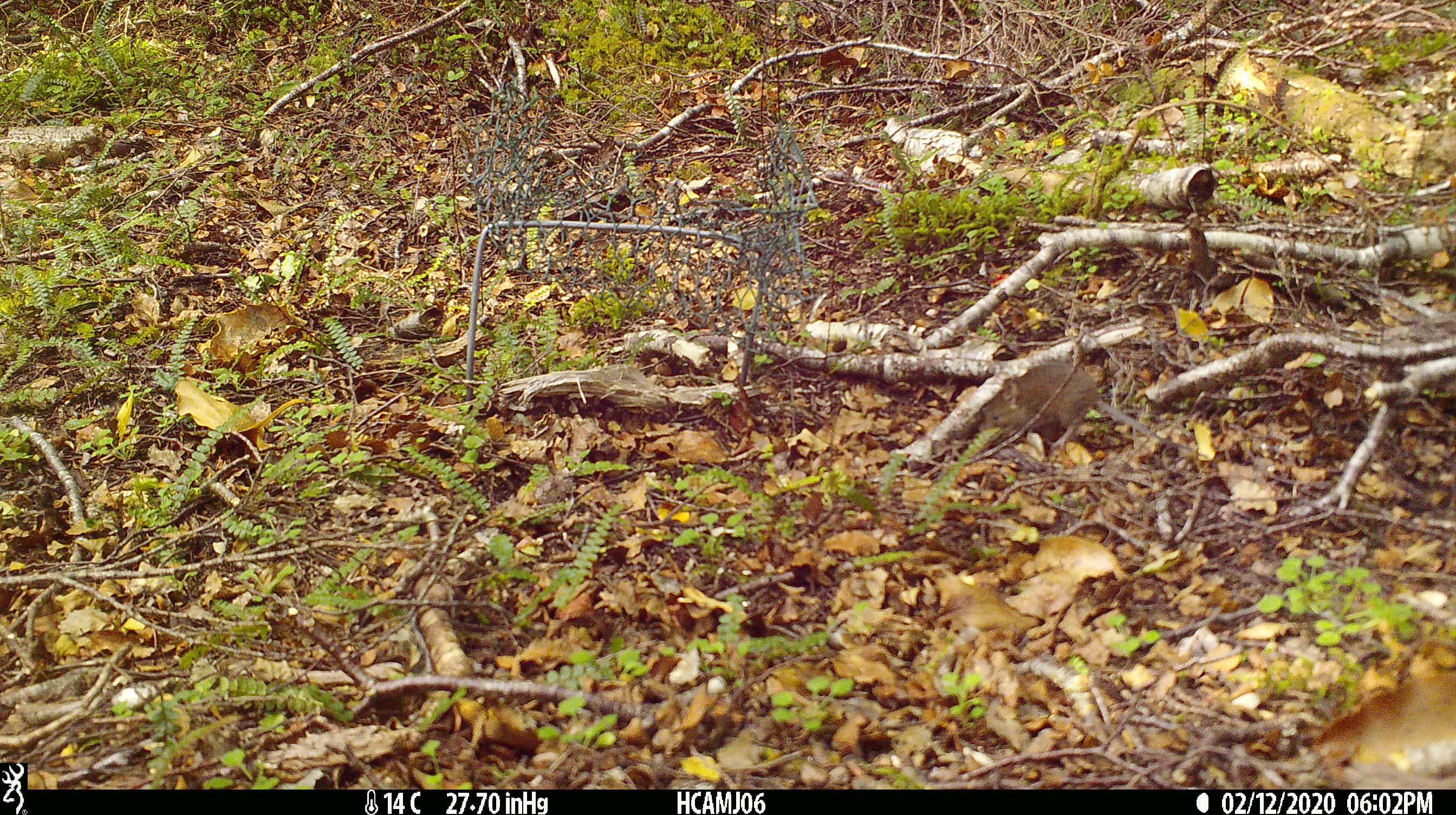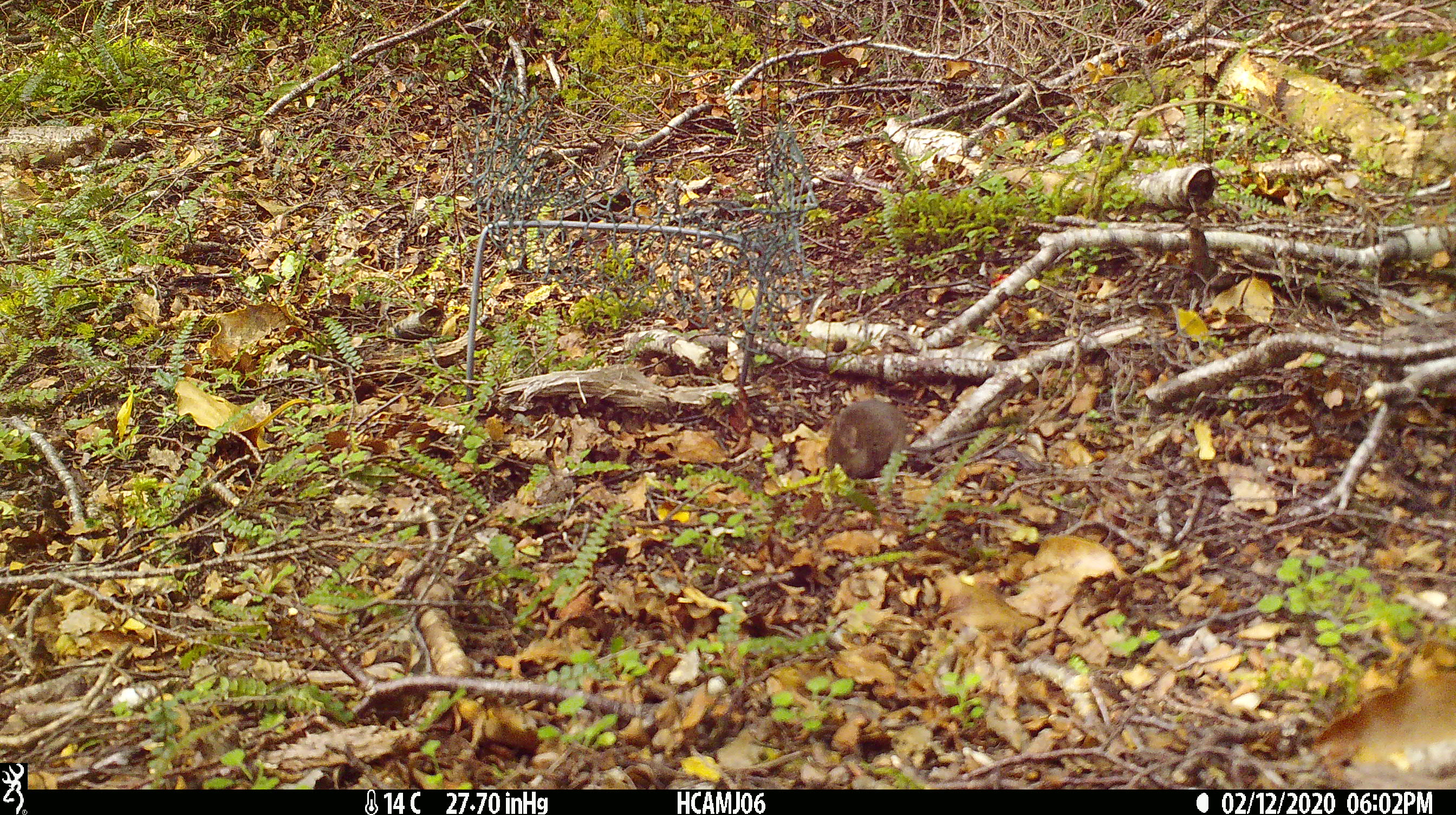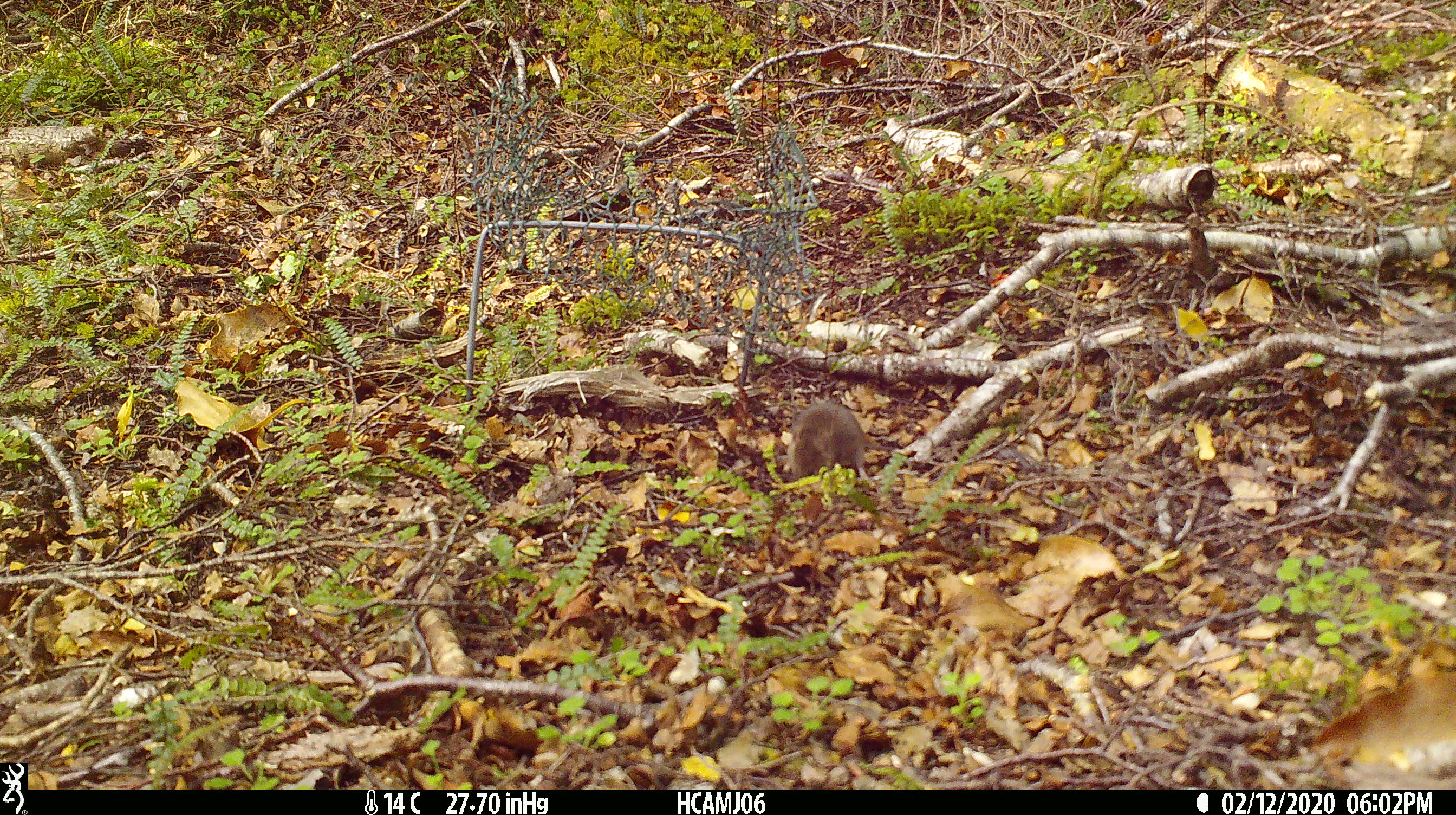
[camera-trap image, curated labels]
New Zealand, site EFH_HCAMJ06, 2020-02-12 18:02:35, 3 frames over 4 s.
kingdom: Animalia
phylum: Chordata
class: Mammalia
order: Rodentia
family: Muridae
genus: Mus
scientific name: Mus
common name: mouse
Mouse (Mus).